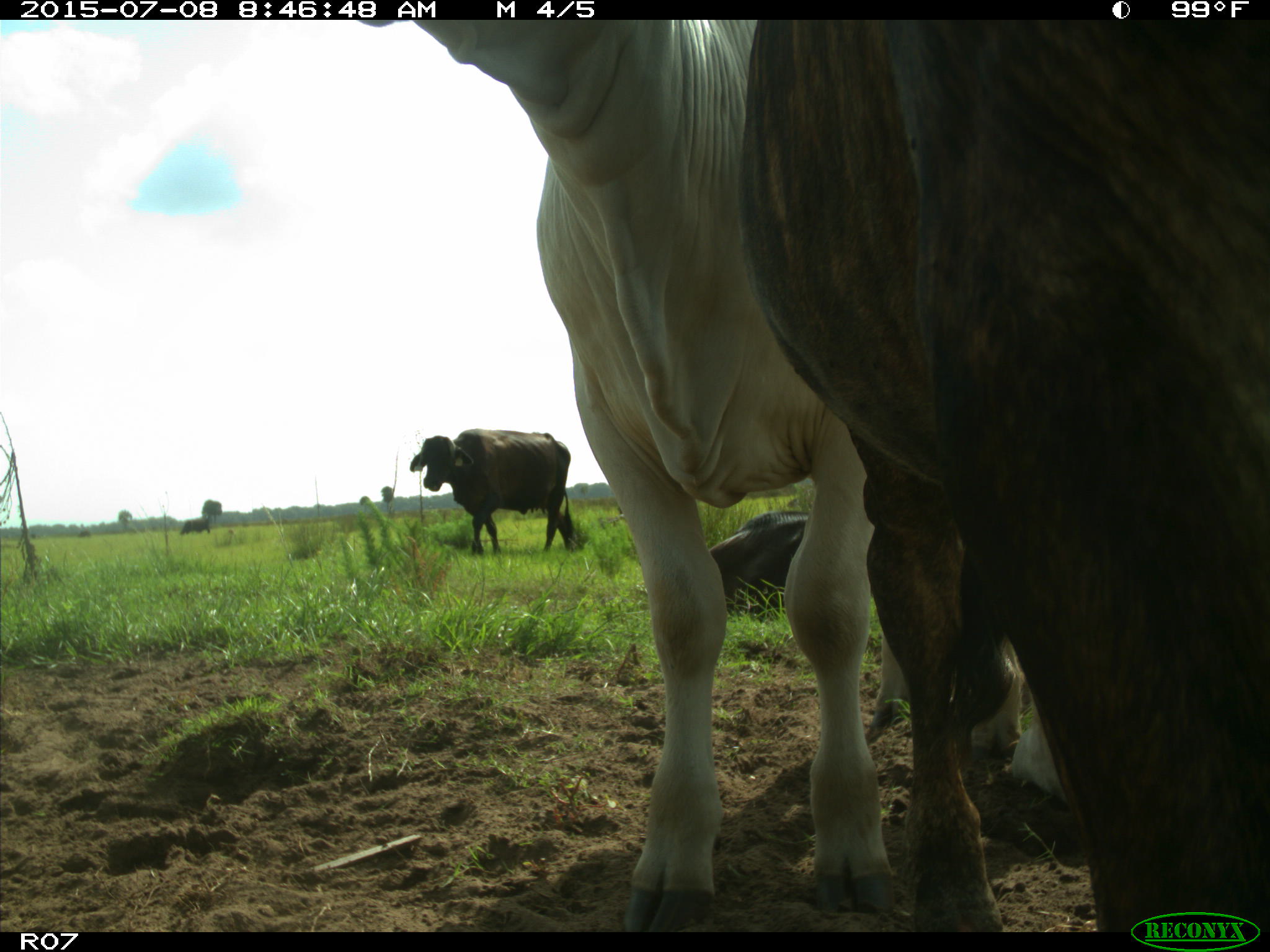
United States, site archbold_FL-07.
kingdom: Animalia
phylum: Chordata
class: Mammalia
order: Artiodactyla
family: Bovidae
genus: Bos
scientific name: Bos taurus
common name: domestic cow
Bos taurus (domestic cow).